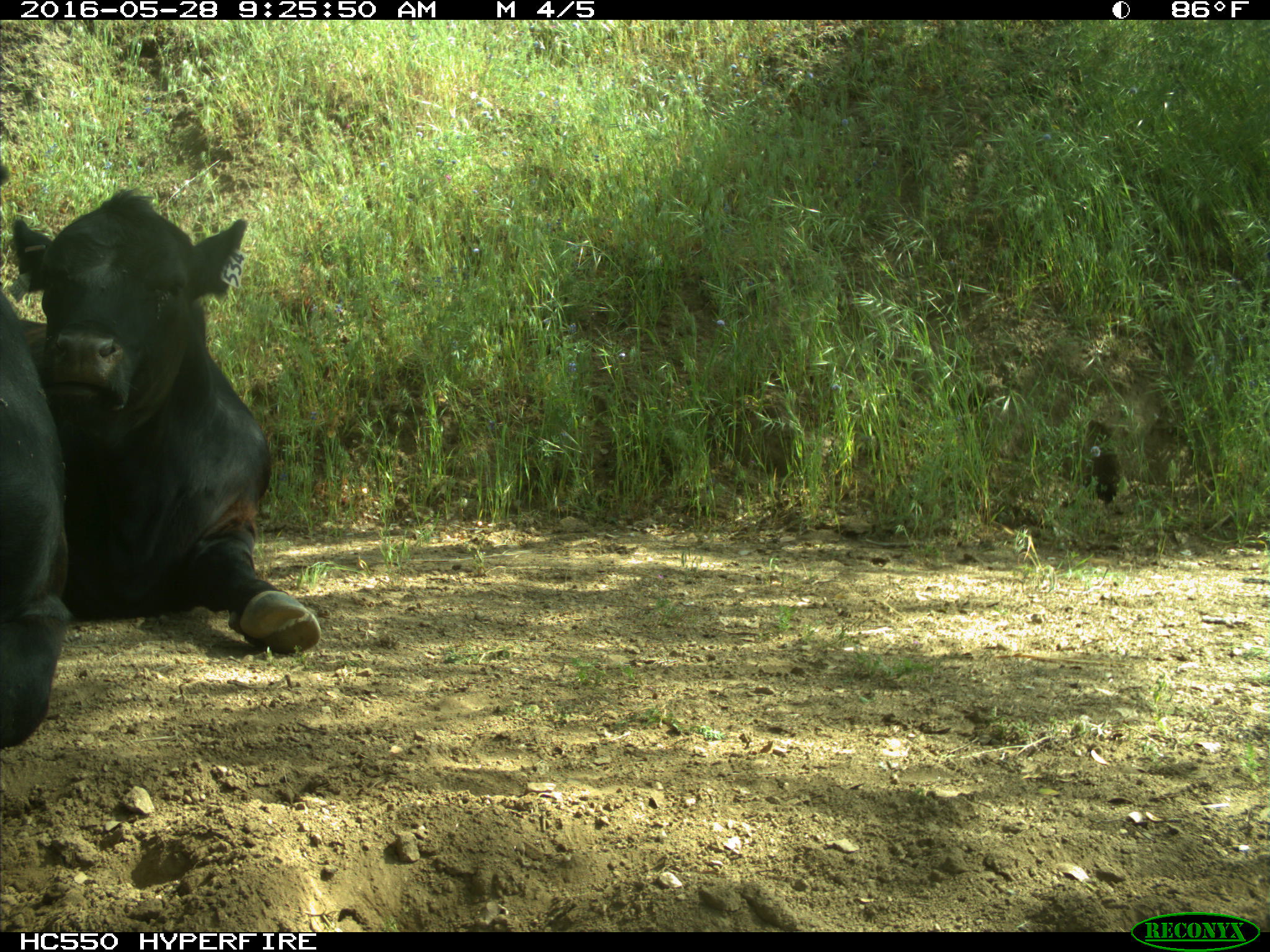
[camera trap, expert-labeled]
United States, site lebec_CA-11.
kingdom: Animalia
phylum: Chordata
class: Mammalia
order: Artiodactyla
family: Bovidae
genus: Bos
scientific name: Bos taurus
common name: domestic cow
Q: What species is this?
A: Bos taurus (domestic cow).